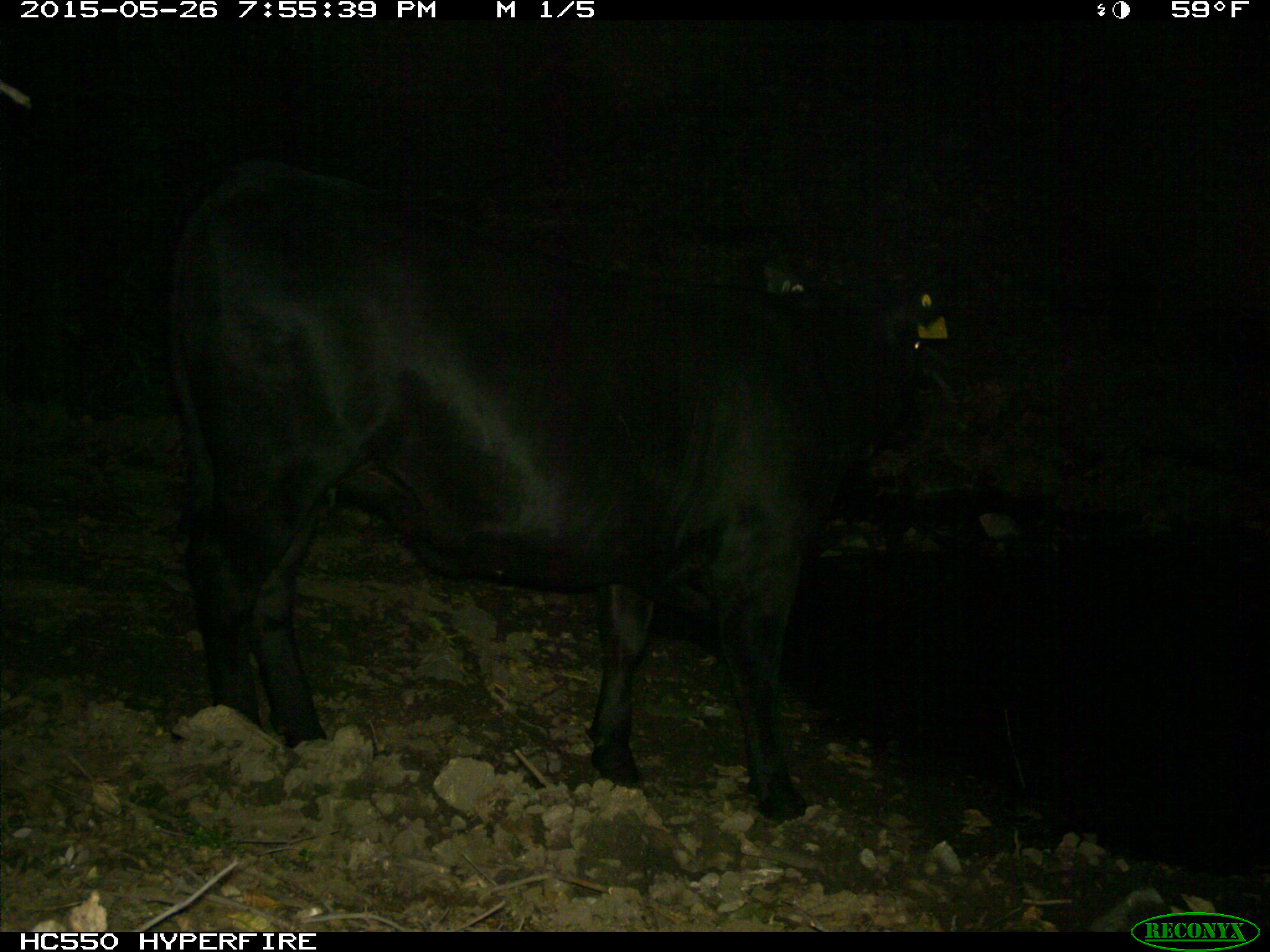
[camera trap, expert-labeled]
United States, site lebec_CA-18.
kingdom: Animalia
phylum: Chordata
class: Mammalia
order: Artiodactyla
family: Bovidae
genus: Bos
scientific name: Bos taurus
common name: domestic cow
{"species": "Bos taurus (domestic cow)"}